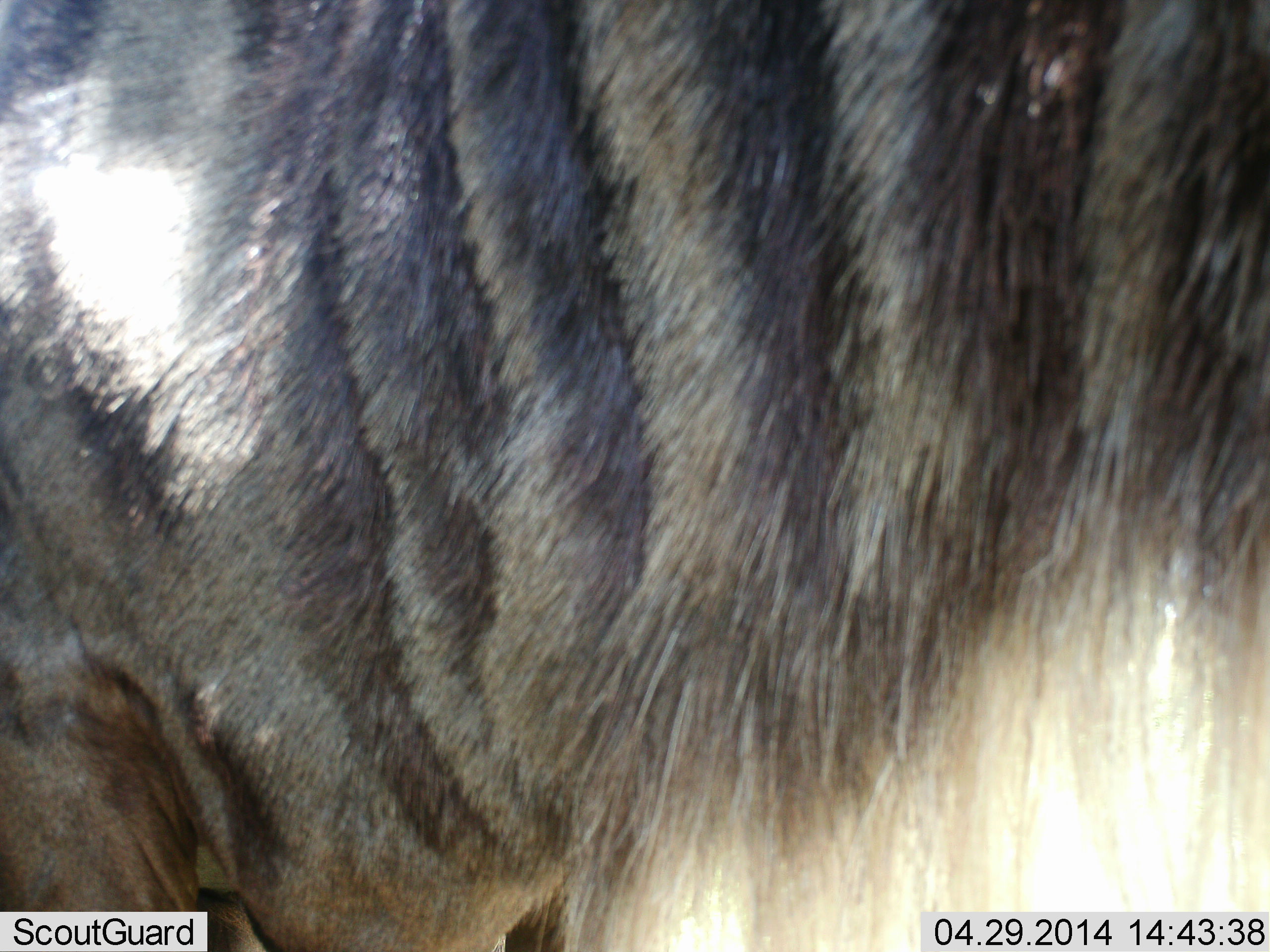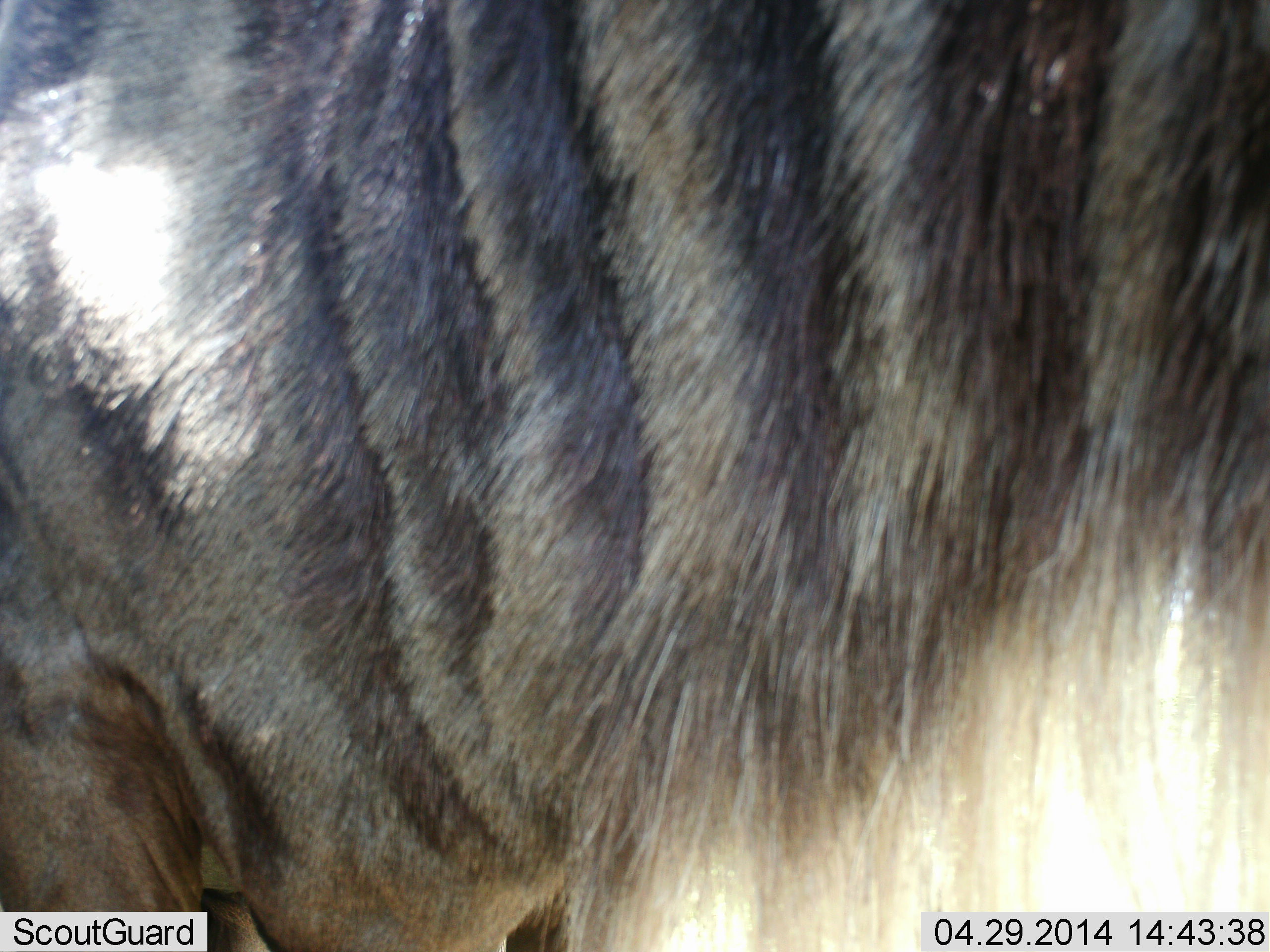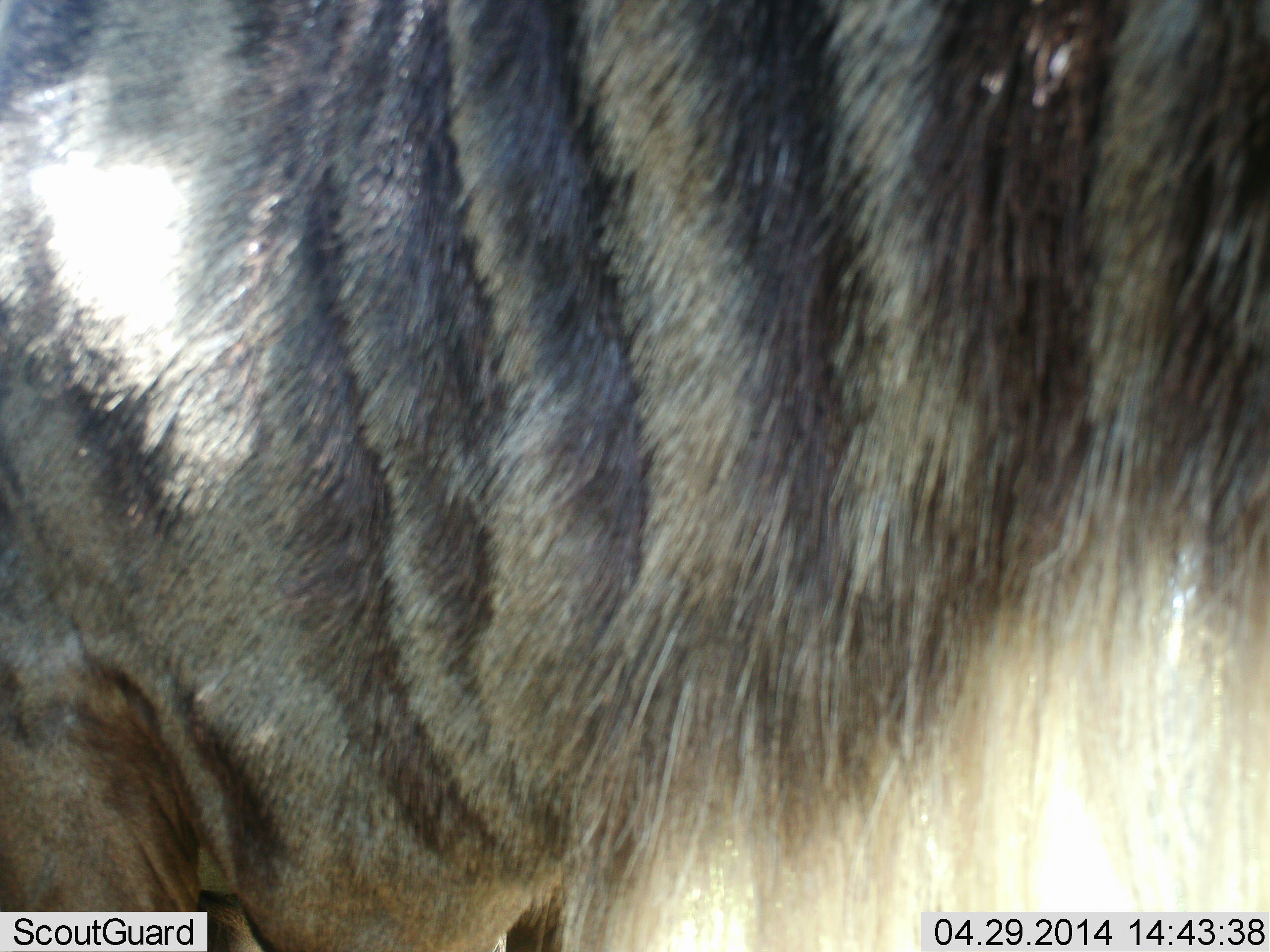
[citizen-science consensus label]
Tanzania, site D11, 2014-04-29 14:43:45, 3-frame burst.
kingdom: Animalia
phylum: Chordata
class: Mammalia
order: Artiodactyla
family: Bovidae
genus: Connochaetes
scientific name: Connochaetes taurinus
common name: blue wildebeest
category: wildebeest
Wildebeest (blue wildebeest) (Connochaetes taurinus), count 1. Behavior (volunteer vote fractions): standing 90%, resting 10%, moving 0%, interacting 0%. Young present (vote fraction): 0%. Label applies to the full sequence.